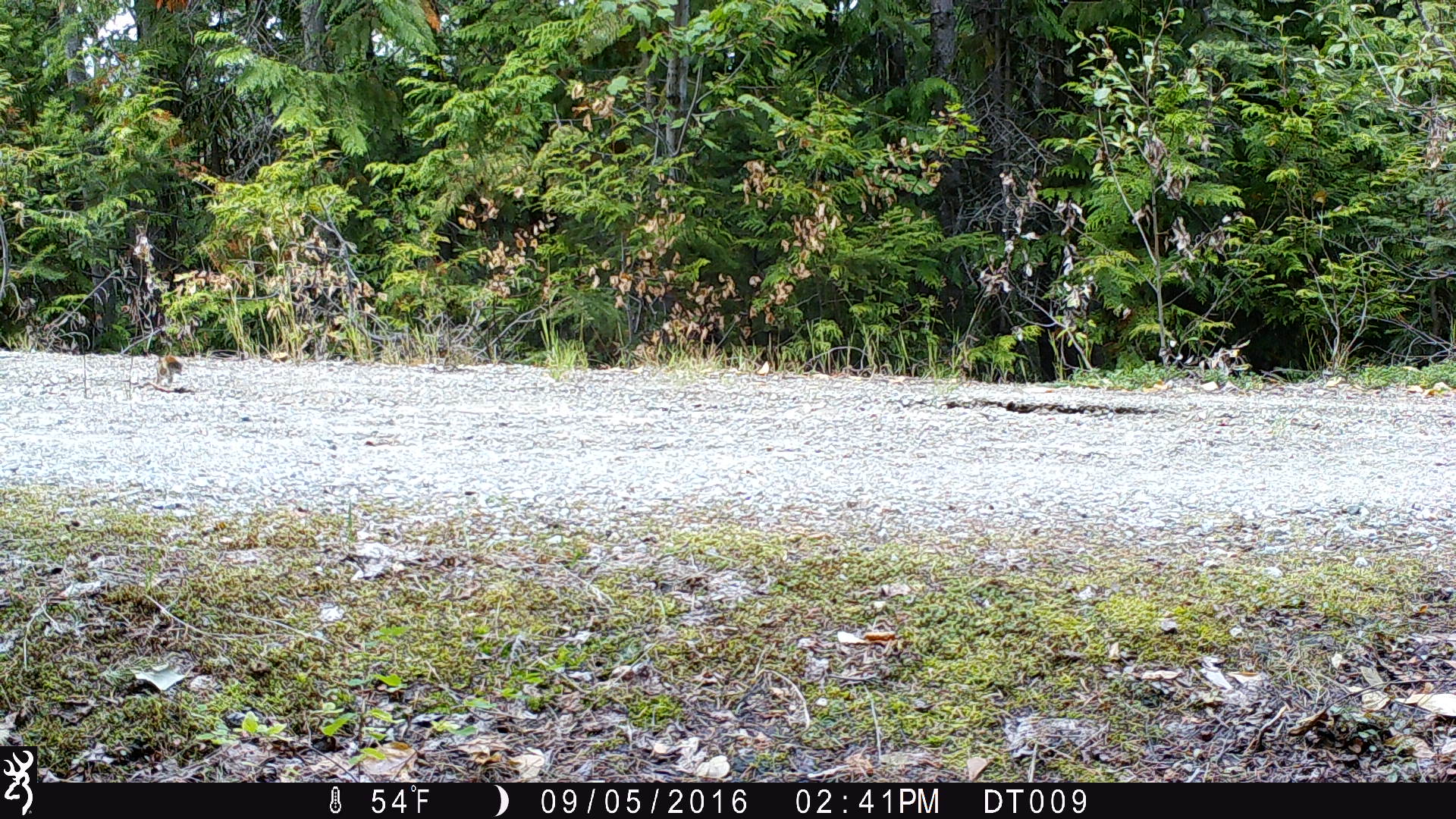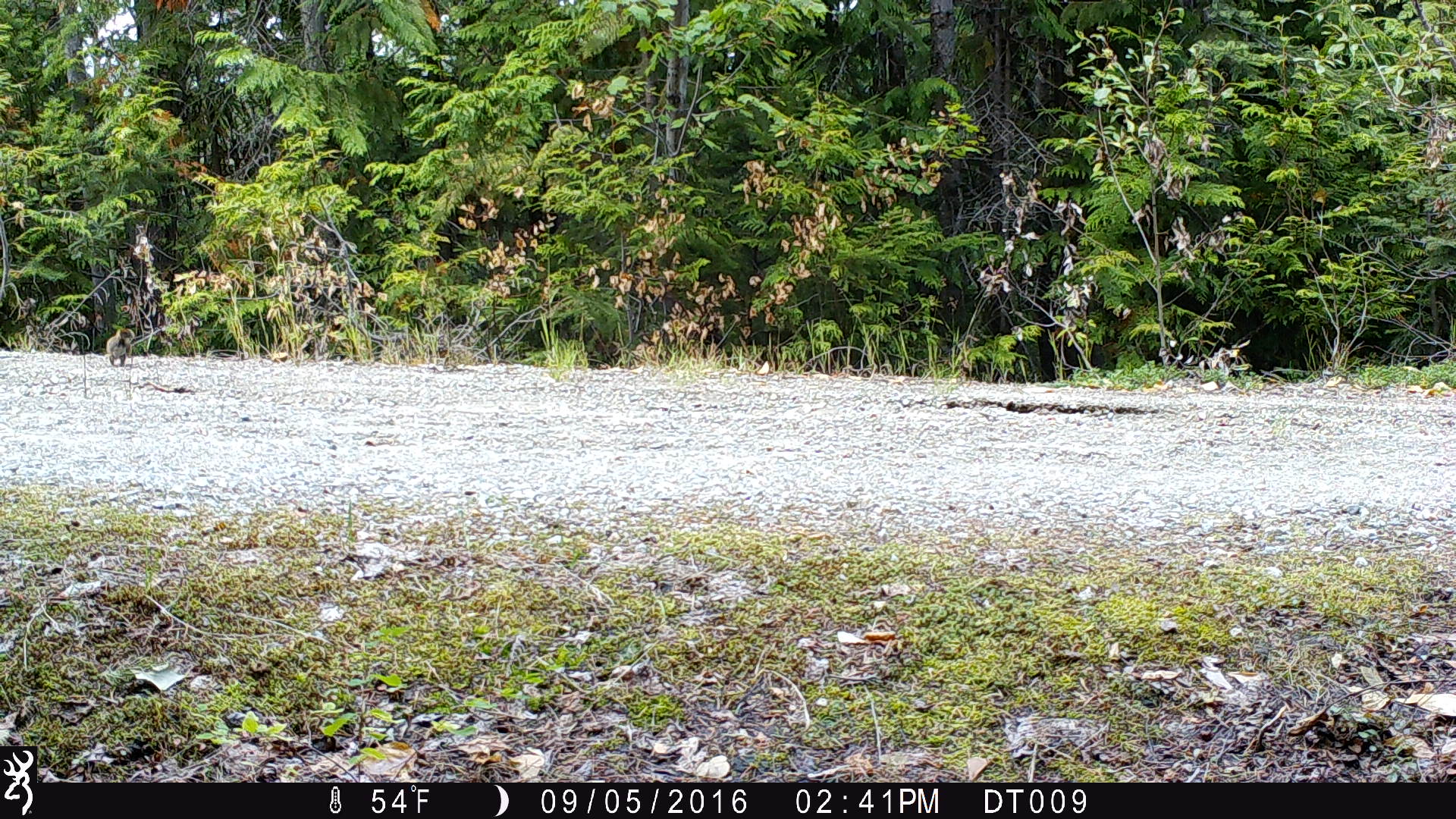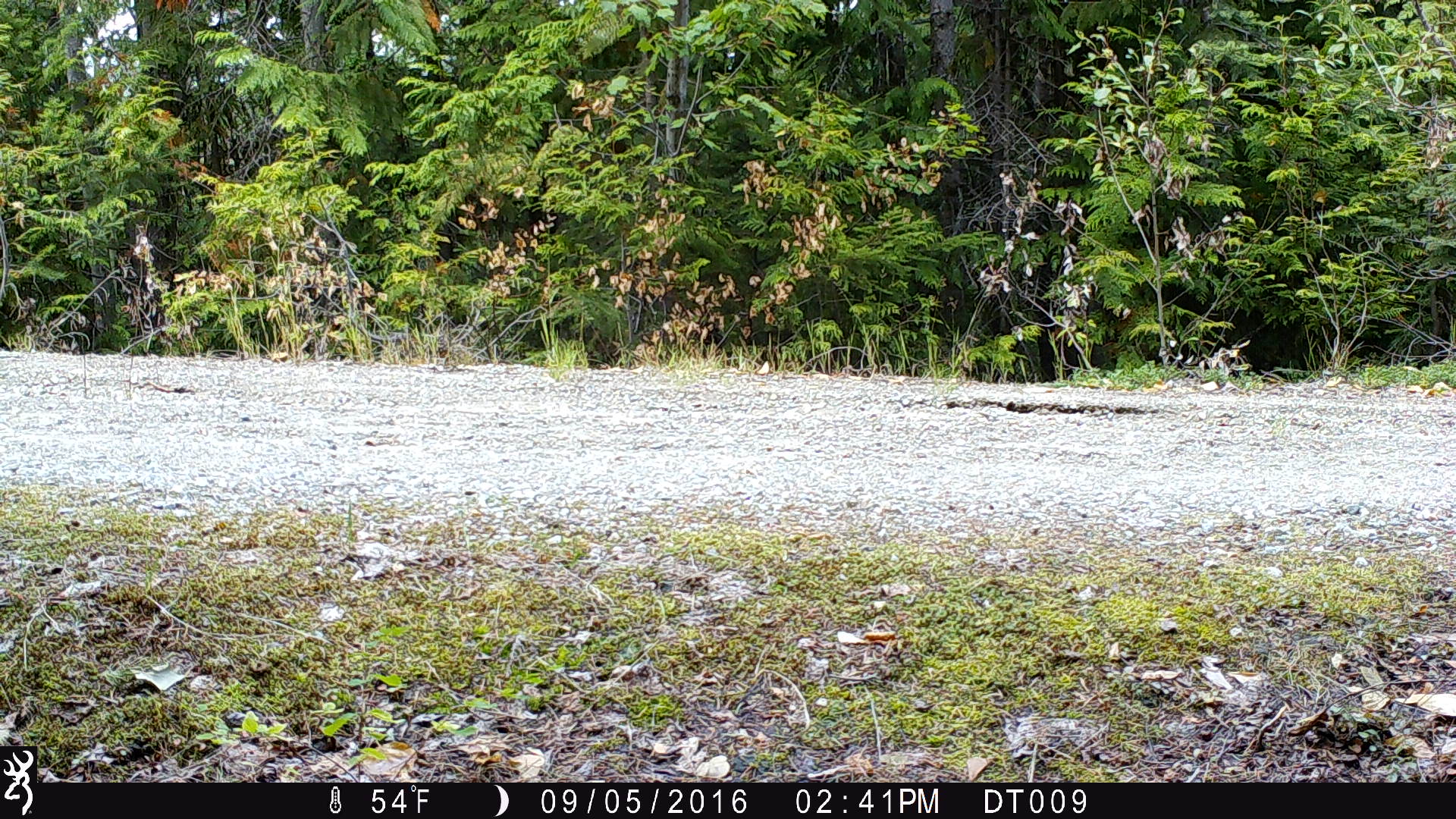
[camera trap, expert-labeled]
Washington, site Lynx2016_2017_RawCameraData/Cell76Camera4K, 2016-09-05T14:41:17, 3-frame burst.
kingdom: Animalia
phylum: Chordata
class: Mammalia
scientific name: Mammalia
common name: small mammal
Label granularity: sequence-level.